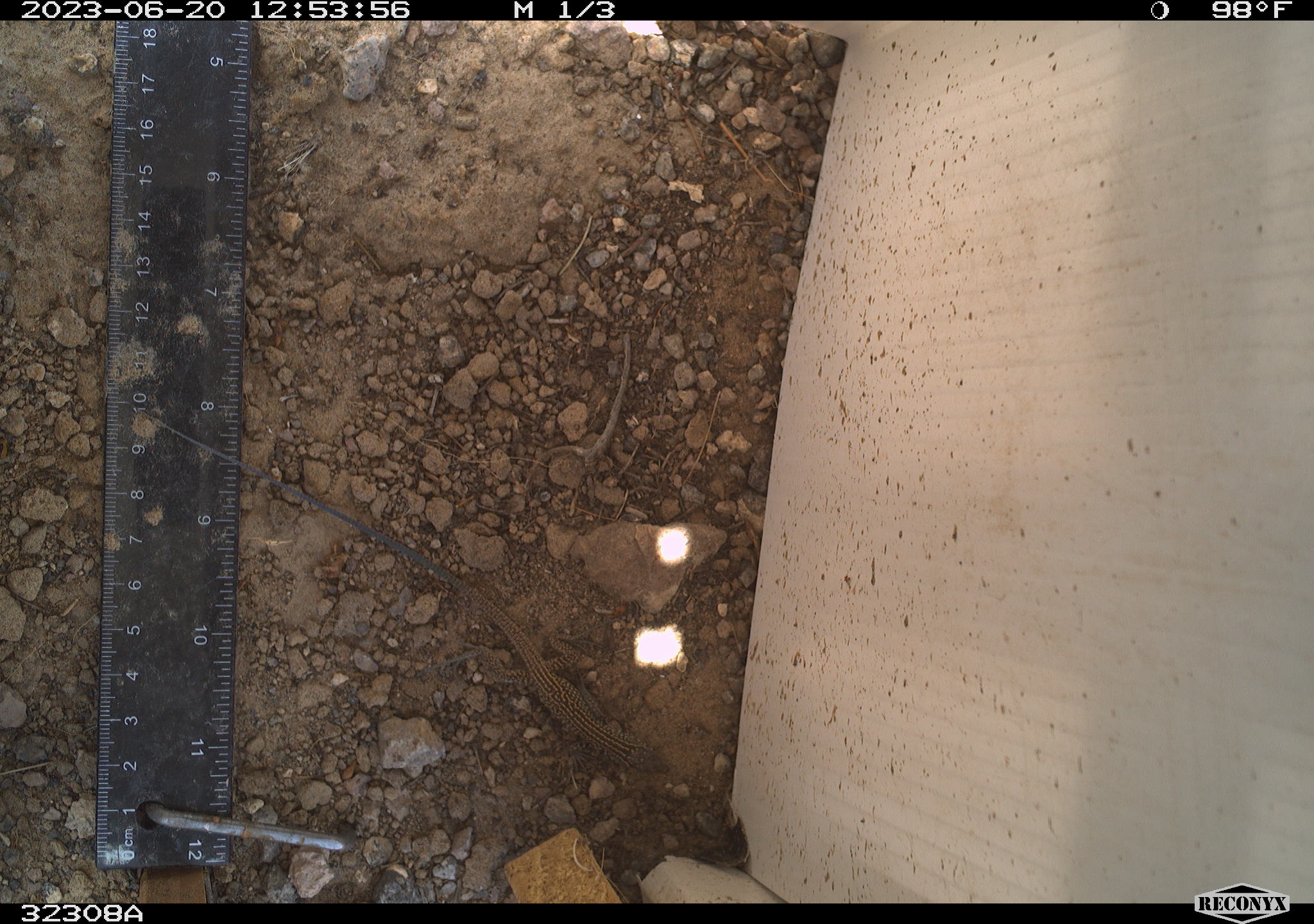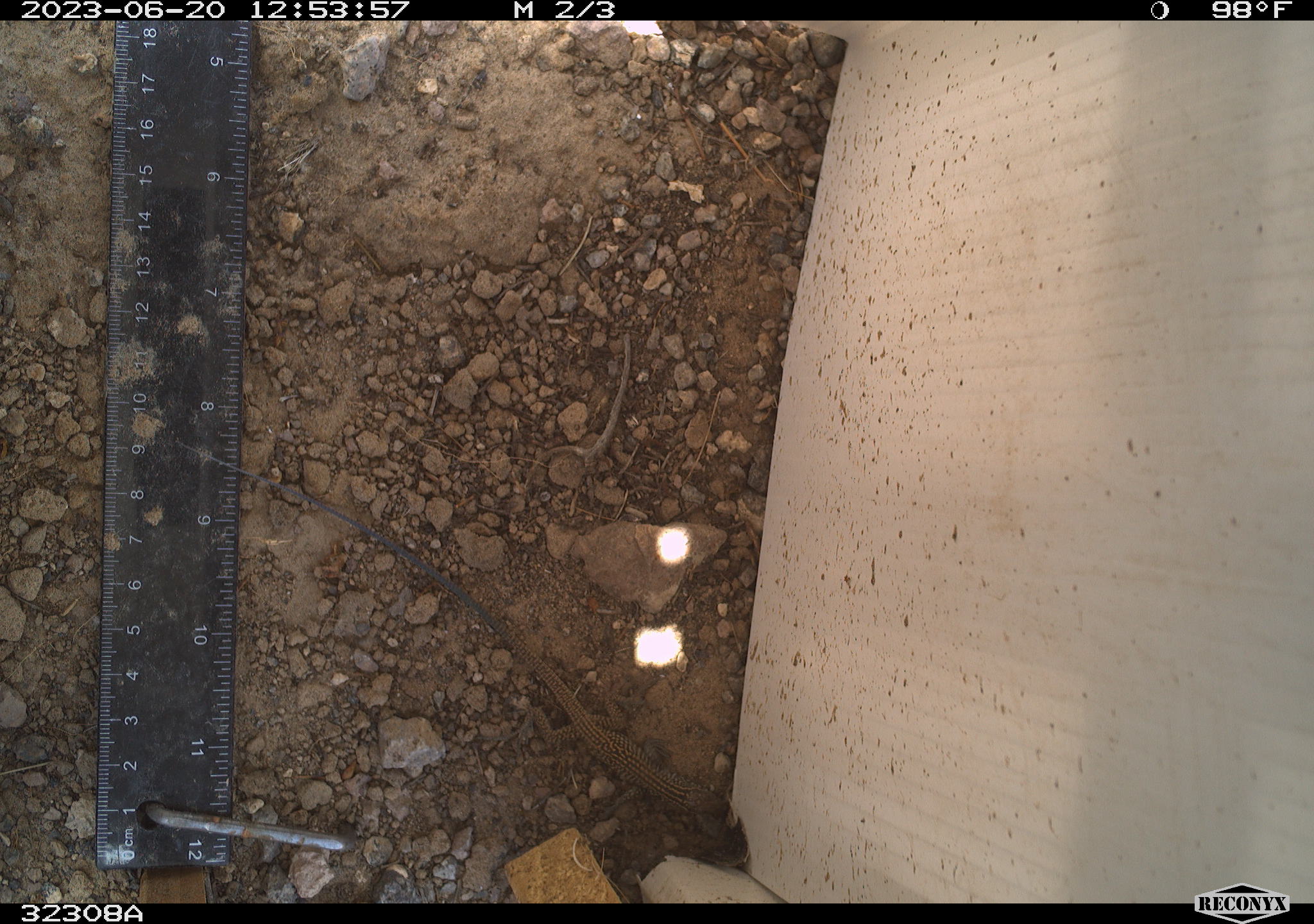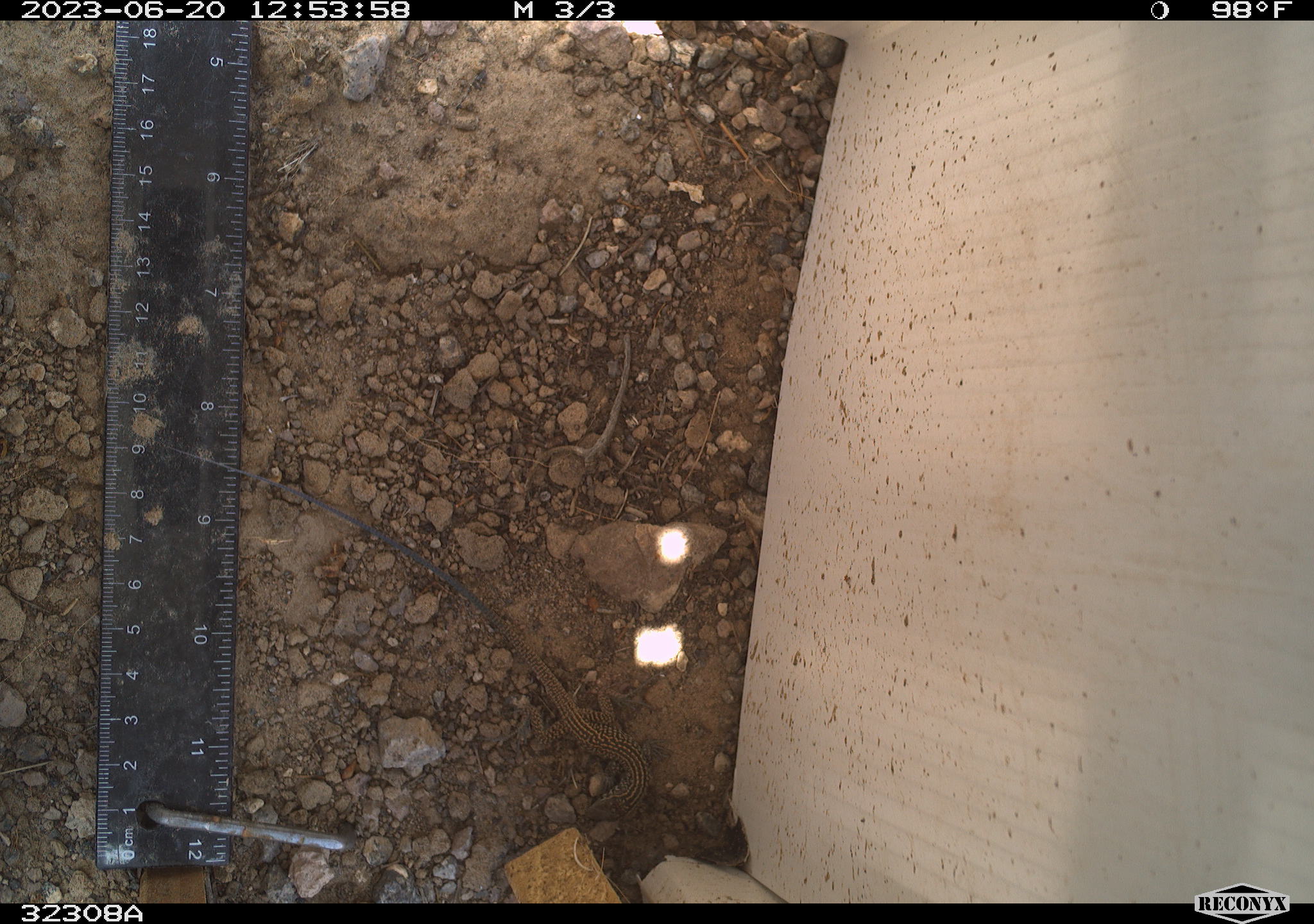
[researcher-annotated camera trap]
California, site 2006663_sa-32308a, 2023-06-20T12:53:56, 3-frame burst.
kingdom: Animalia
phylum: Chordata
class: Reptilia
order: Squamata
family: Teiidae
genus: Aspidoscelis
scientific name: Aspidoscelis tigris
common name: western whiptail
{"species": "western whiptail (Aspidoscelis tigris)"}